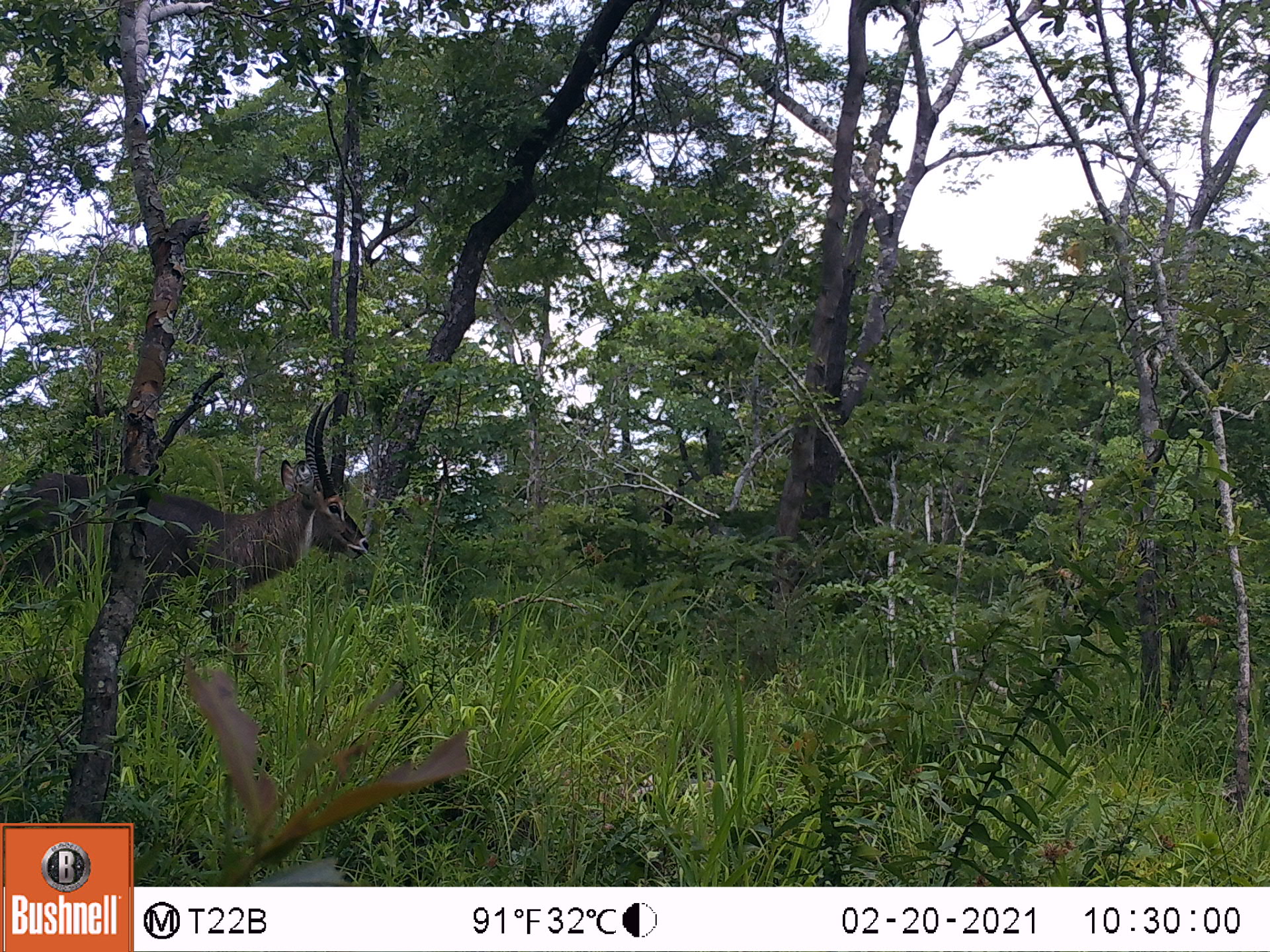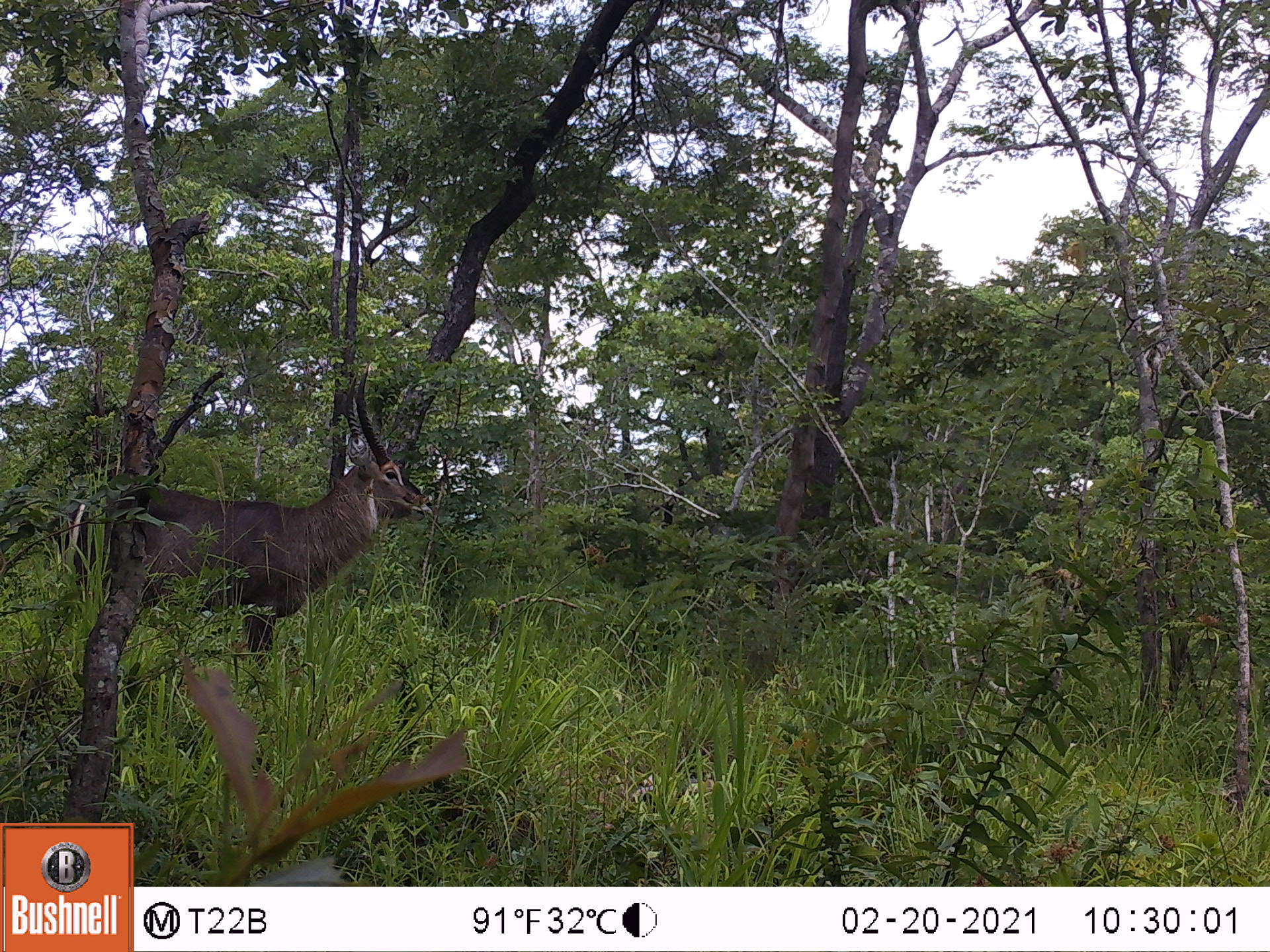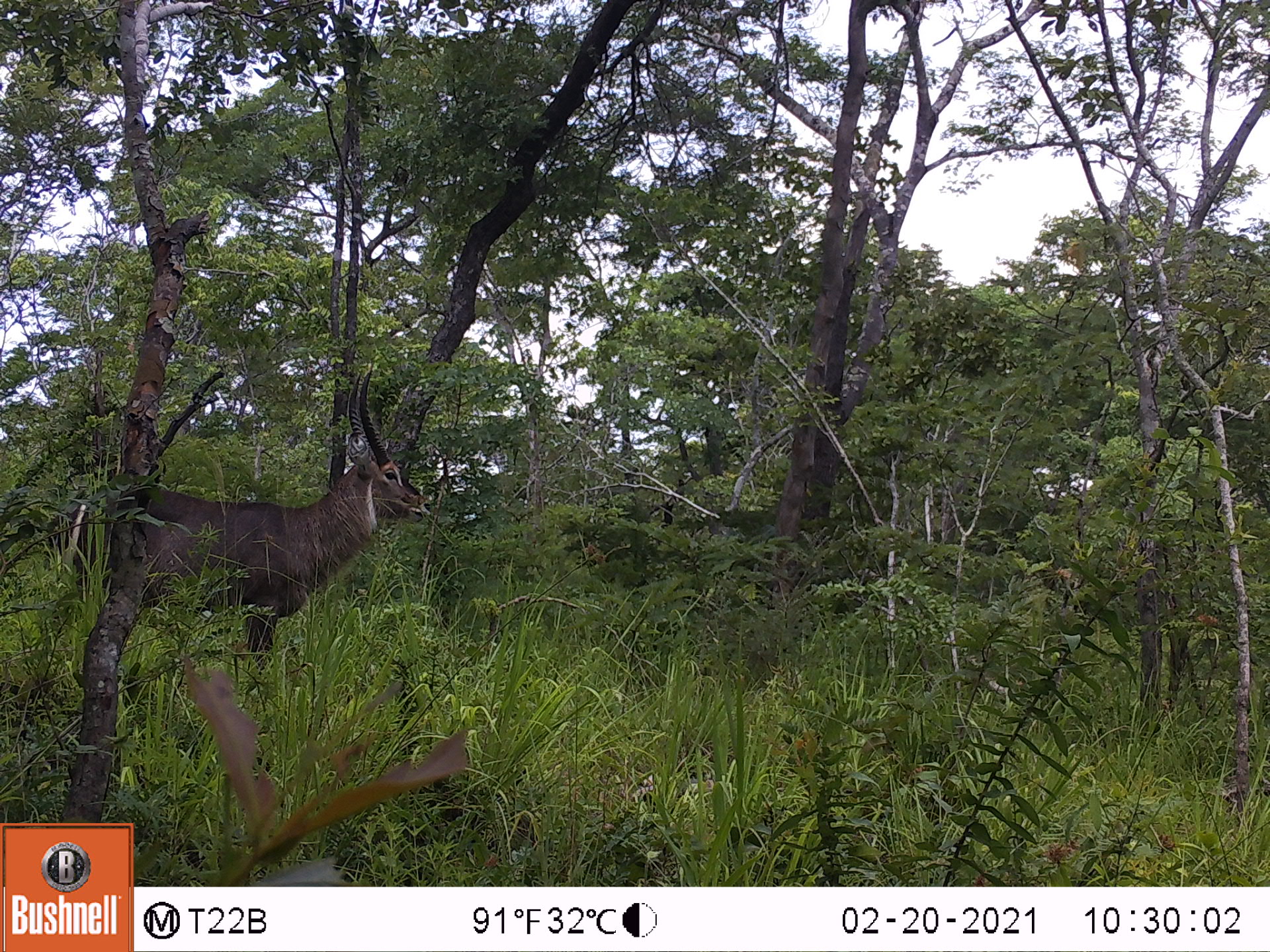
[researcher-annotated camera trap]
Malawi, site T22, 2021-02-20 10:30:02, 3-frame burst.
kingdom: Animalia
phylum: Chordata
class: Mammalia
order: Artiodactyla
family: Bovidae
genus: Kobus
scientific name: Kobus ellipsiprymnus ellipsiprymnus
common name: common waterbuck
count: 1